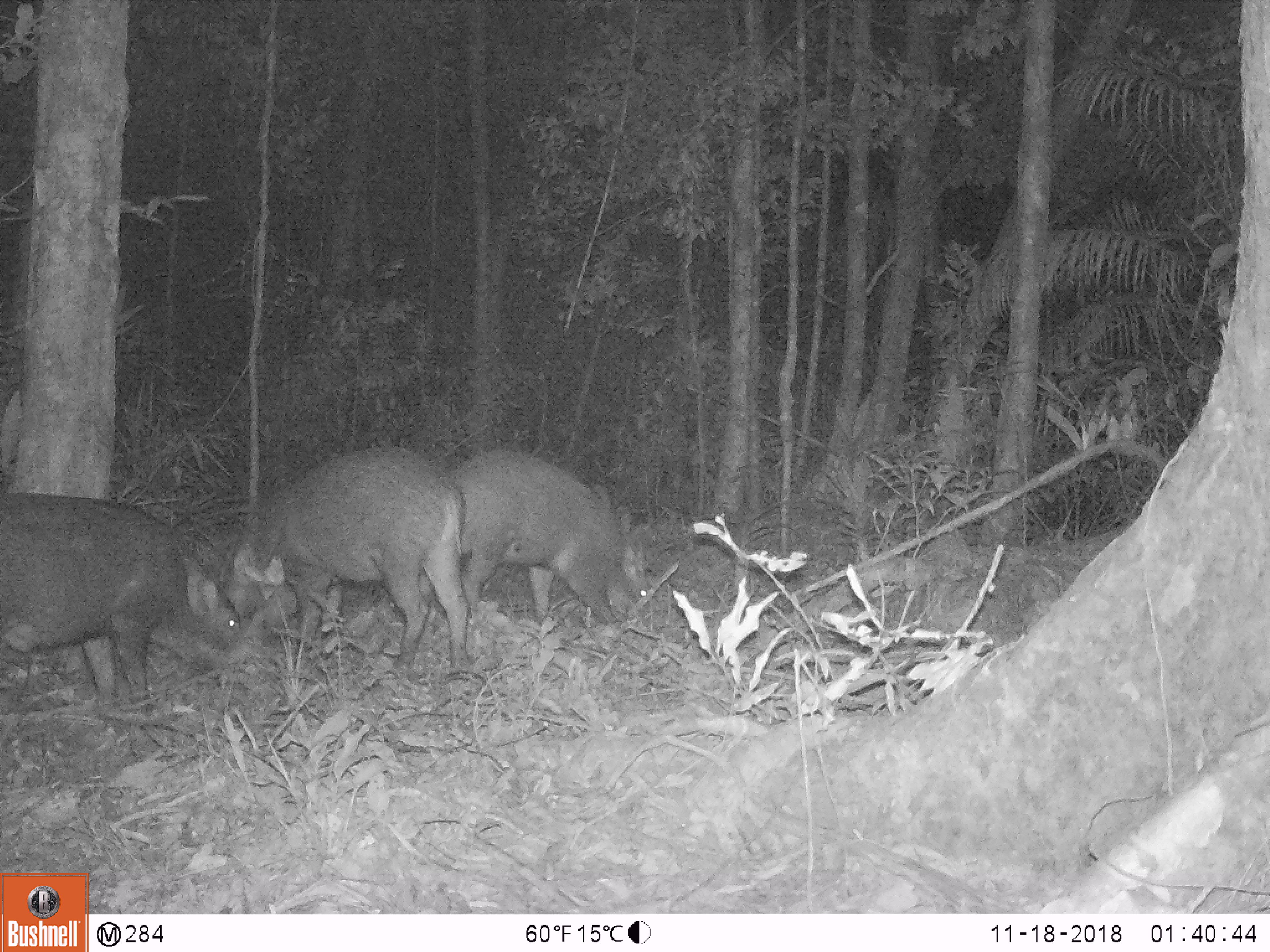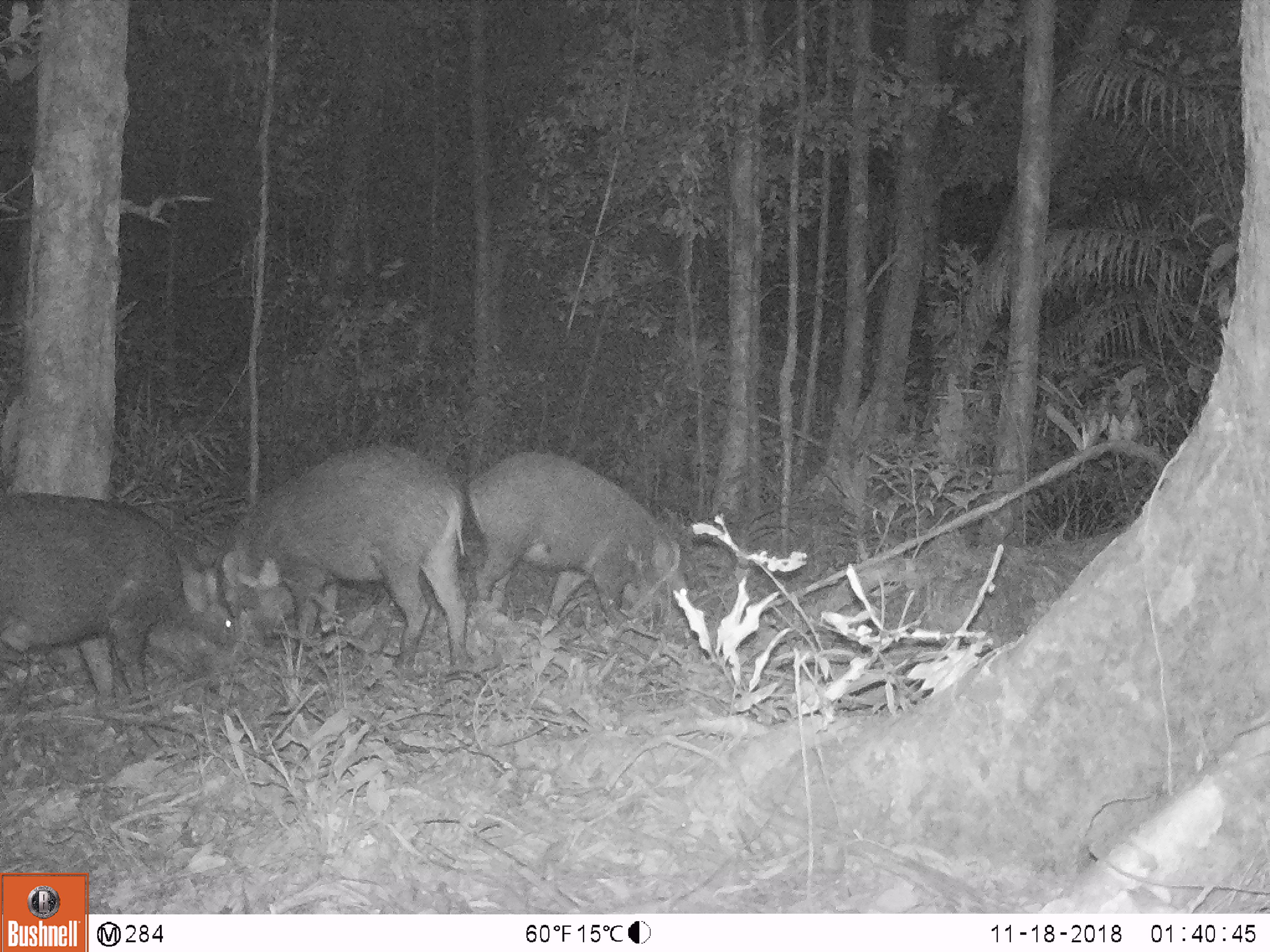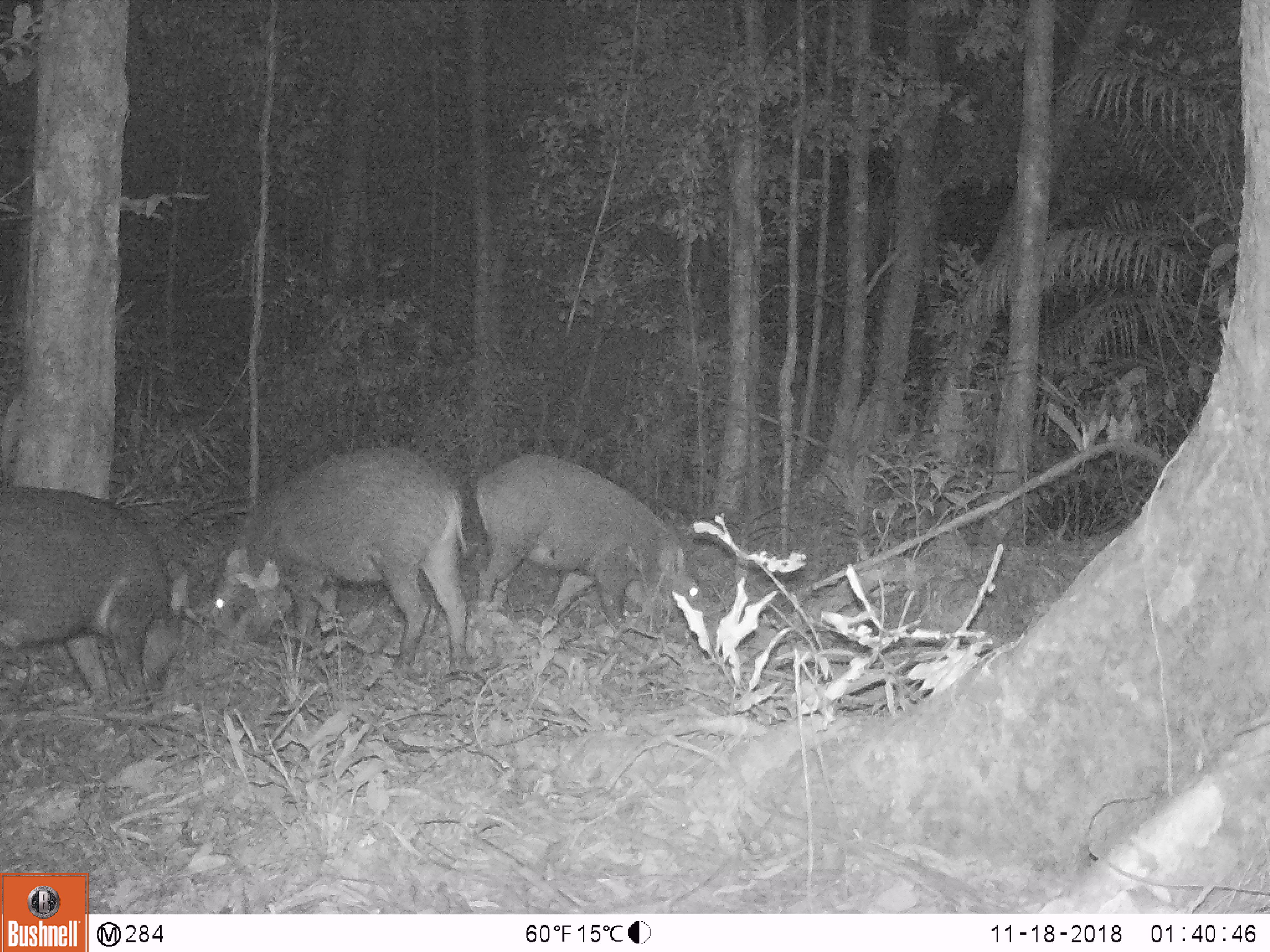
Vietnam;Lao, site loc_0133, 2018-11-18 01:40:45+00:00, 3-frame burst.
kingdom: Animalia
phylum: Chordata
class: Mammalia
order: Artiodactyla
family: Suidae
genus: Sus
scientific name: Sus scrofa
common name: eurasian wild pig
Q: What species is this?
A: Eurasian wild pig (Sus scrofa).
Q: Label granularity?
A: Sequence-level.